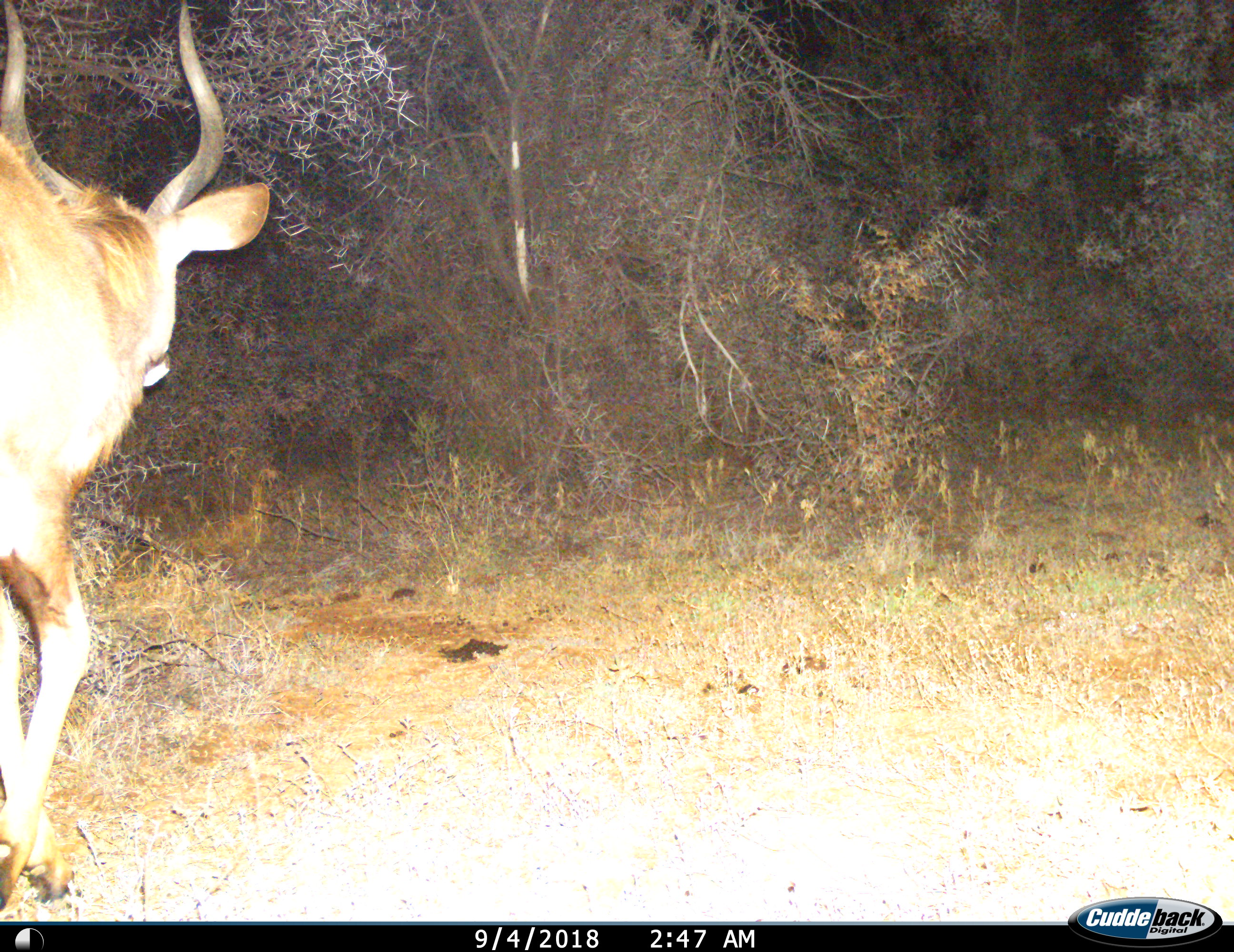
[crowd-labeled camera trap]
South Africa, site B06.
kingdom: Animalia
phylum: Chordata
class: Mammalia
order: Artiodactyla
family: Bovidae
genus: Tragelaphus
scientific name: Tragelaphus strepsiceros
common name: greater kudu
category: kudu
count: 1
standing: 14%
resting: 0%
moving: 86%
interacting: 0%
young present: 0%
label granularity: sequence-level